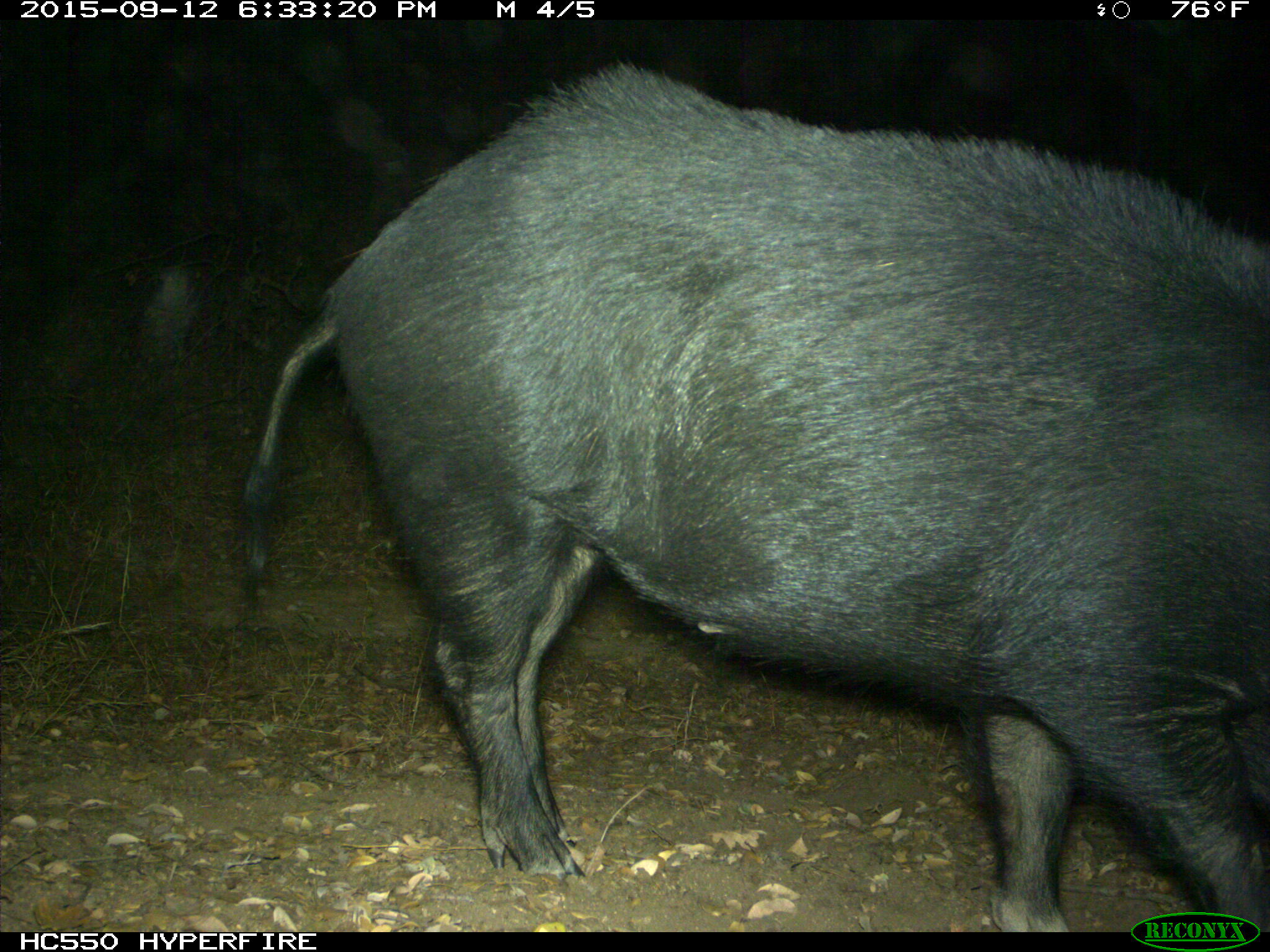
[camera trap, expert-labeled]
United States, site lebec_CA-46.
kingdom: Animalia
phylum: Chordata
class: Mammalia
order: Artiodactyla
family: Suidae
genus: Sus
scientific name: Sus scrofa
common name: wild boar